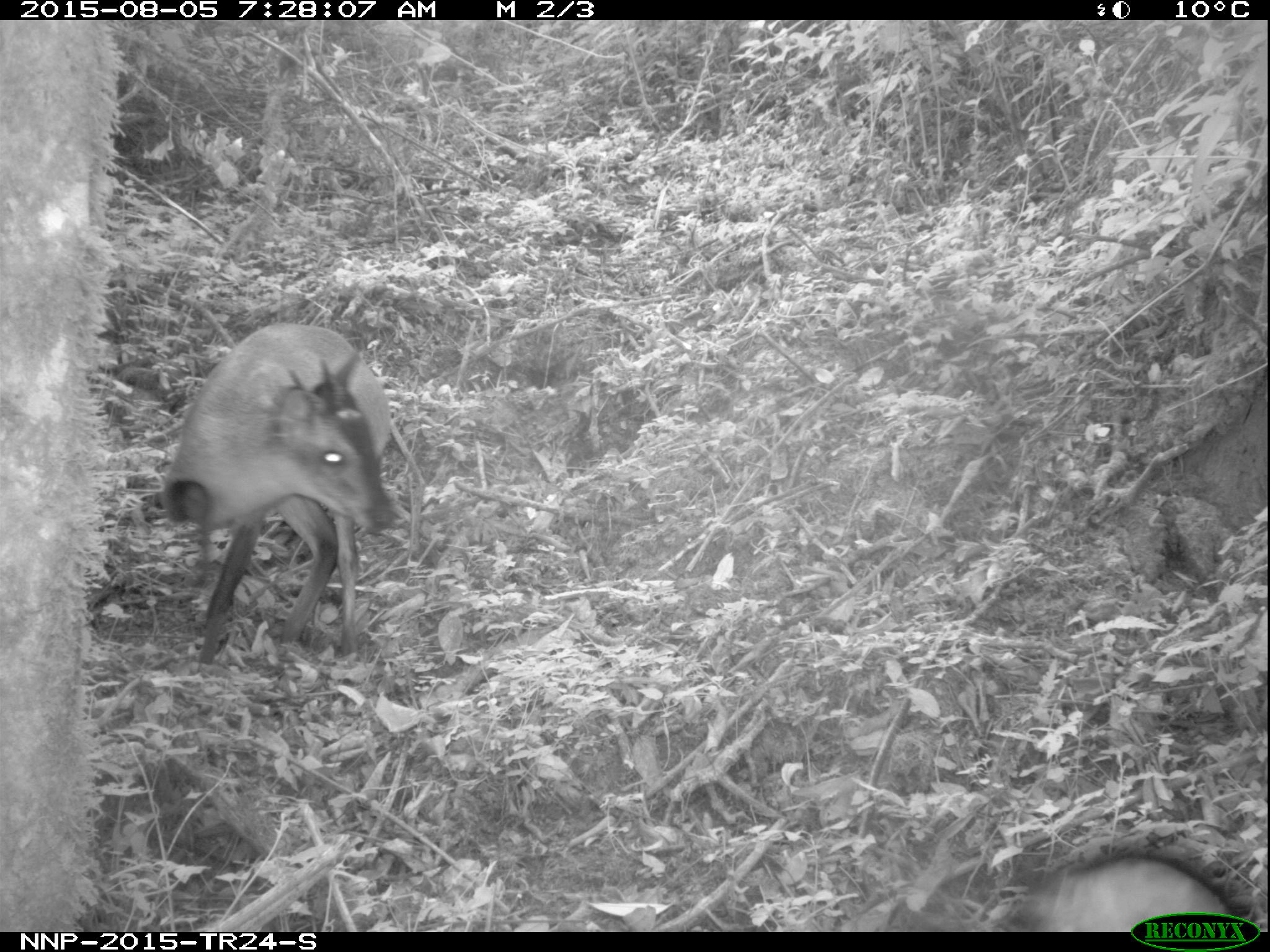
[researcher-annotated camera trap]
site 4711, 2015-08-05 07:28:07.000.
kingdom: Animalia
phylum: Chordata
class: Mammalia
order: Primates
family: Cercopithecidae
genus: Allochrocebus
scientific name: Allochrocebus lhoesti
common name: l'hoest's monkey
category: cercopithecus lhoesti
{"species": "cercopithecus lhoesti (l'hoest's monkey) (Allochrocebus lhoesti)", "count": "1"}